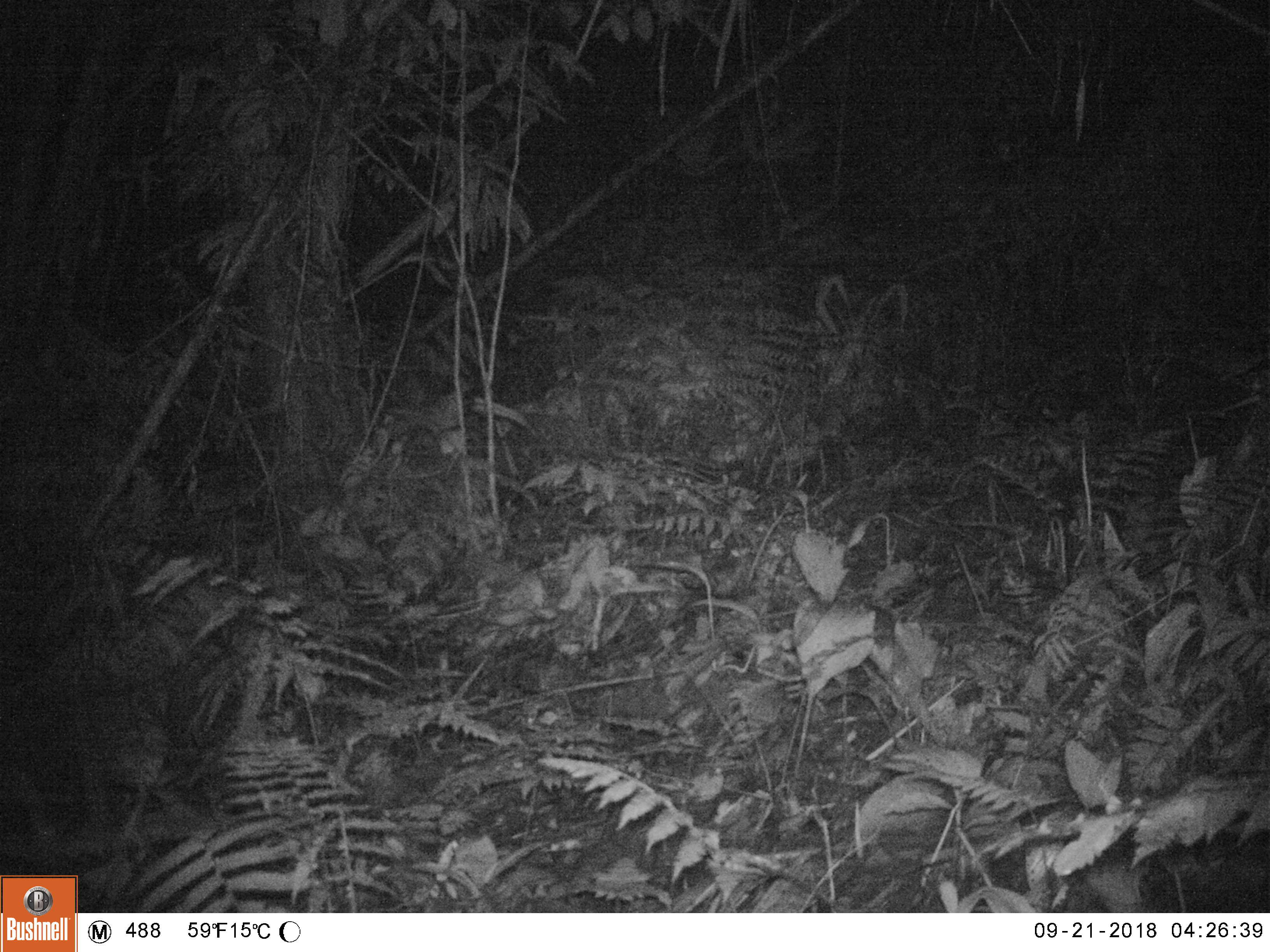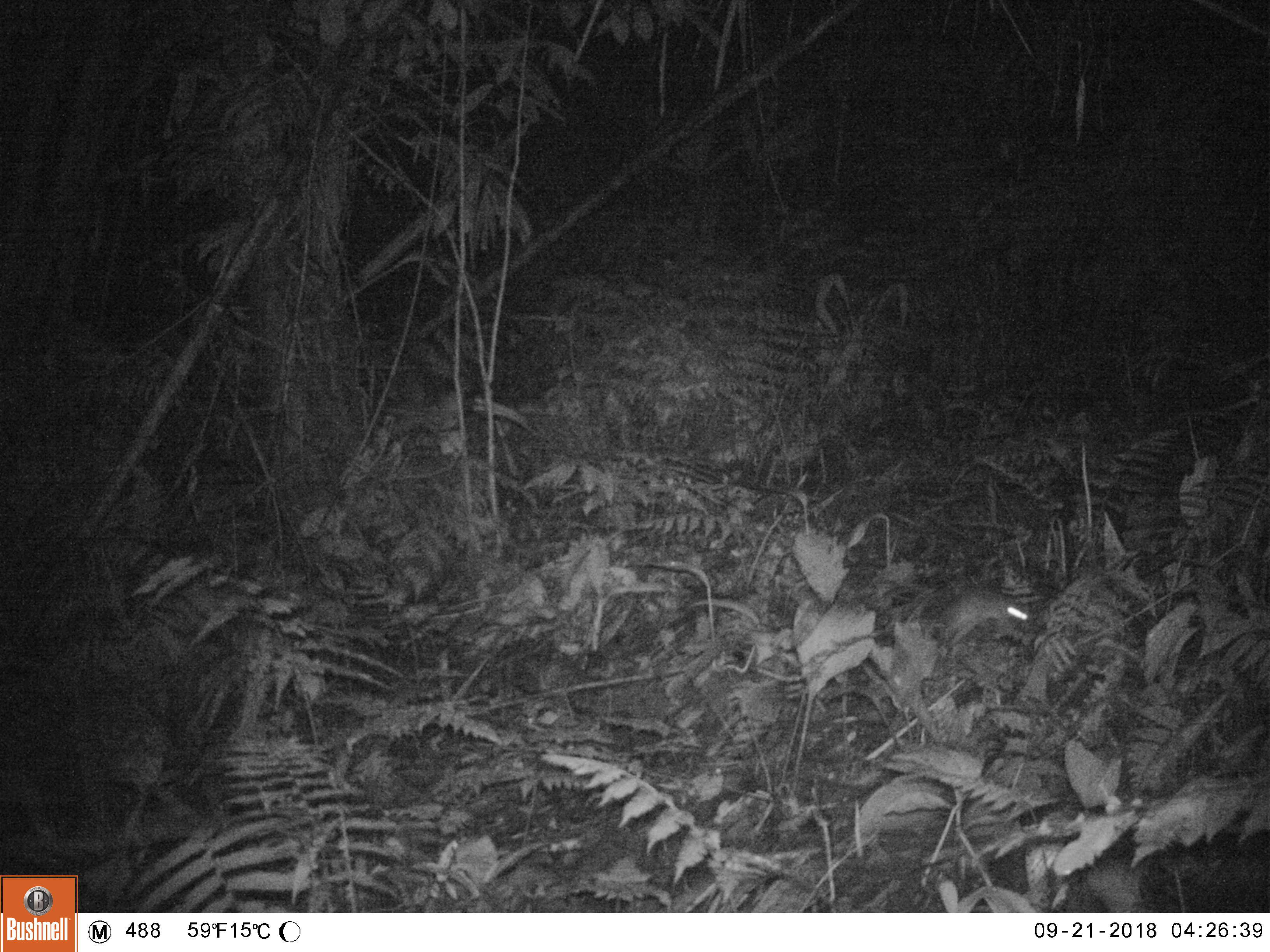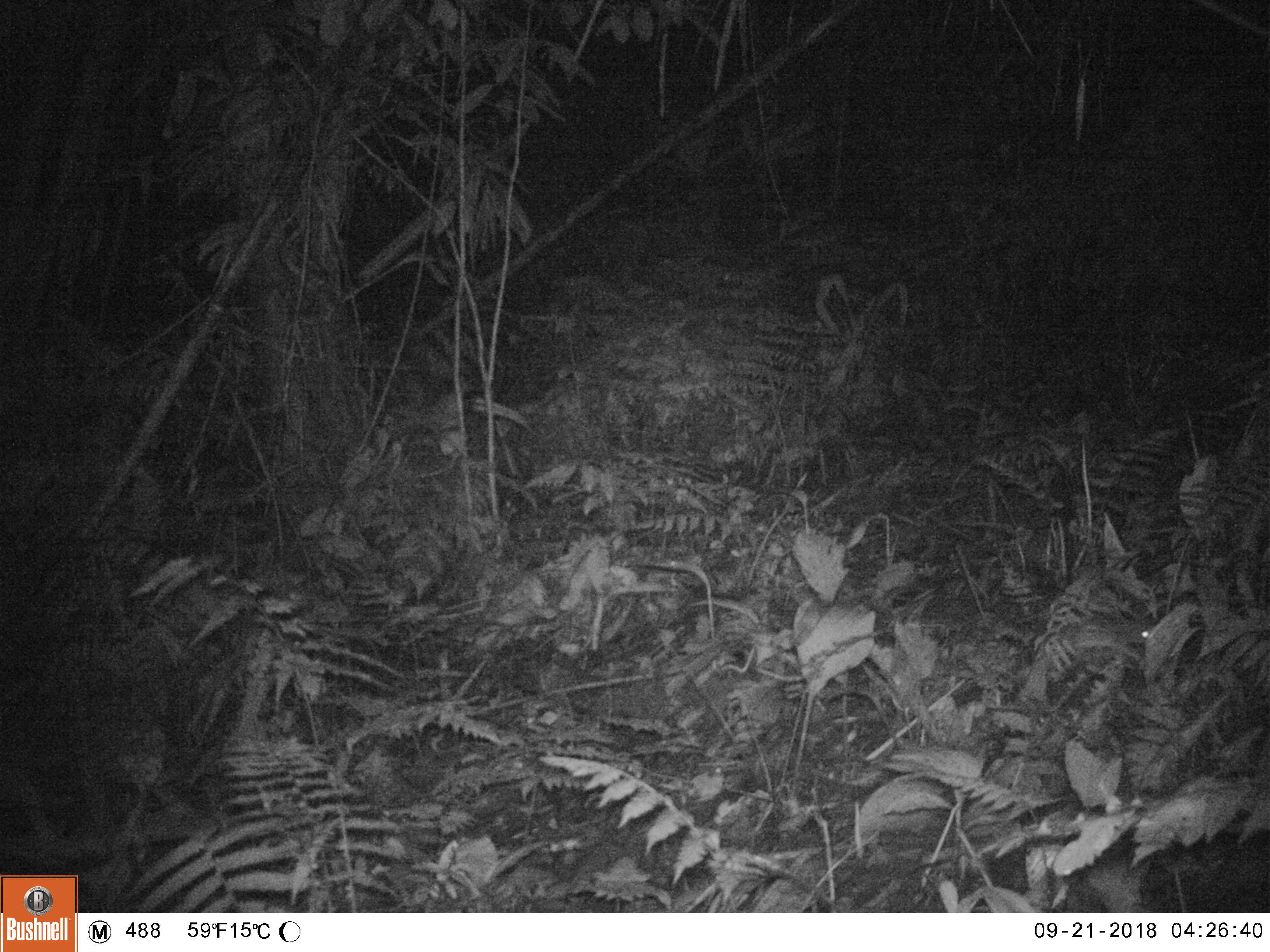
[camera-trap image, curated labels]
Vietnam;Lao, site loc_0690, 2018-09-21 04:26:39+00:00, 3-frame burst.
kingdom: Animalia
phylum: Chordata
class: Mammalia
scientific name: Mammalia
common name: mammal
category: unidentified small mammal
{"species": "unidentified small mammal (mammal) (Mammalia)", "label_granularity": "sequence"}